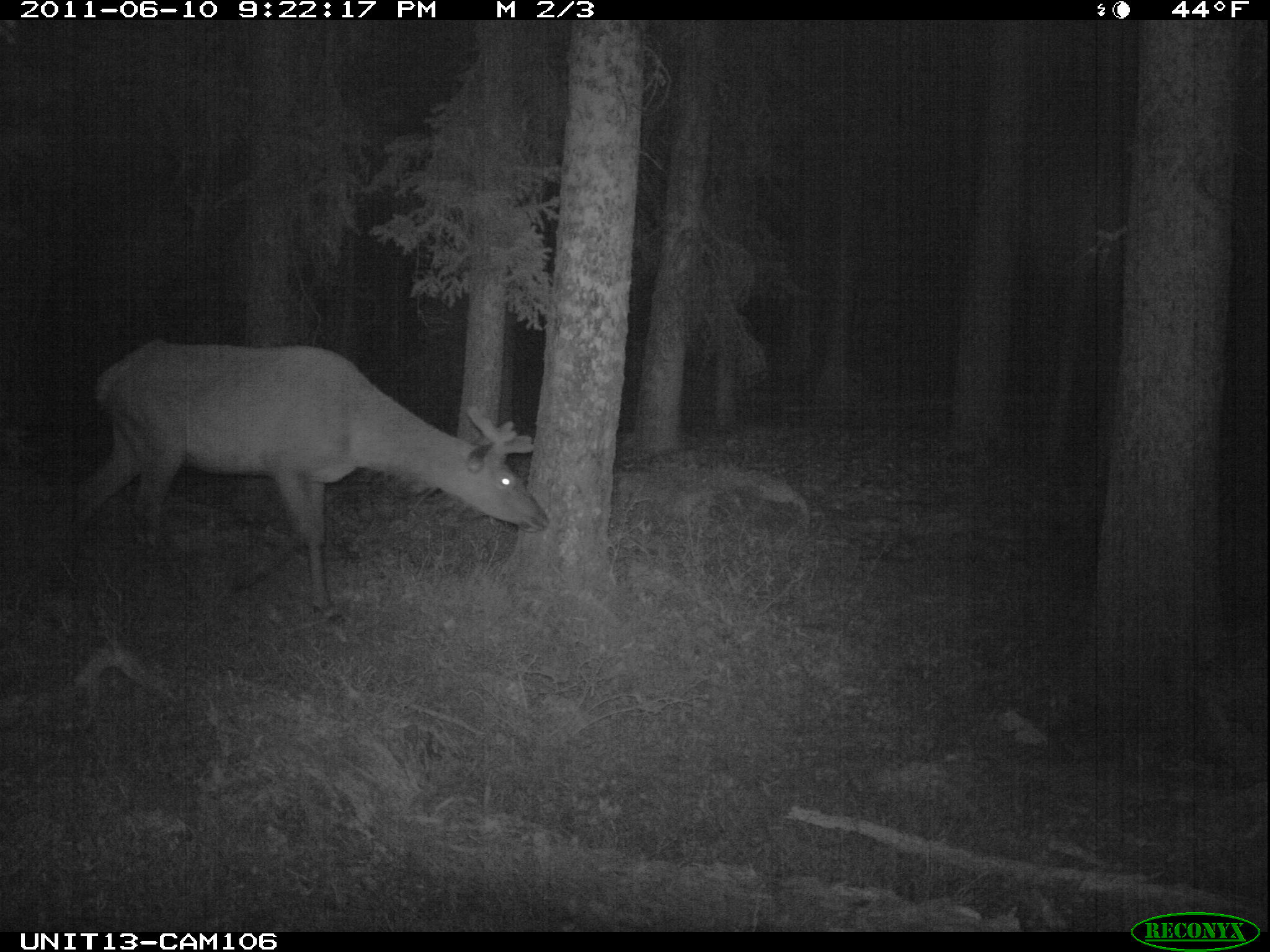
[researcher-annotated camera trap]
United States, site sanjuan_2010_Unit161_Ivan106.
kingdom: Animalia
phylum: Chordata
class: Mammalia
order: Artiodactyla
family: Cervidae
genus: Cervus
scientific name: Cervus elaphus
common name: red deer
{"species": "Cervus elaphus (red deer)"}